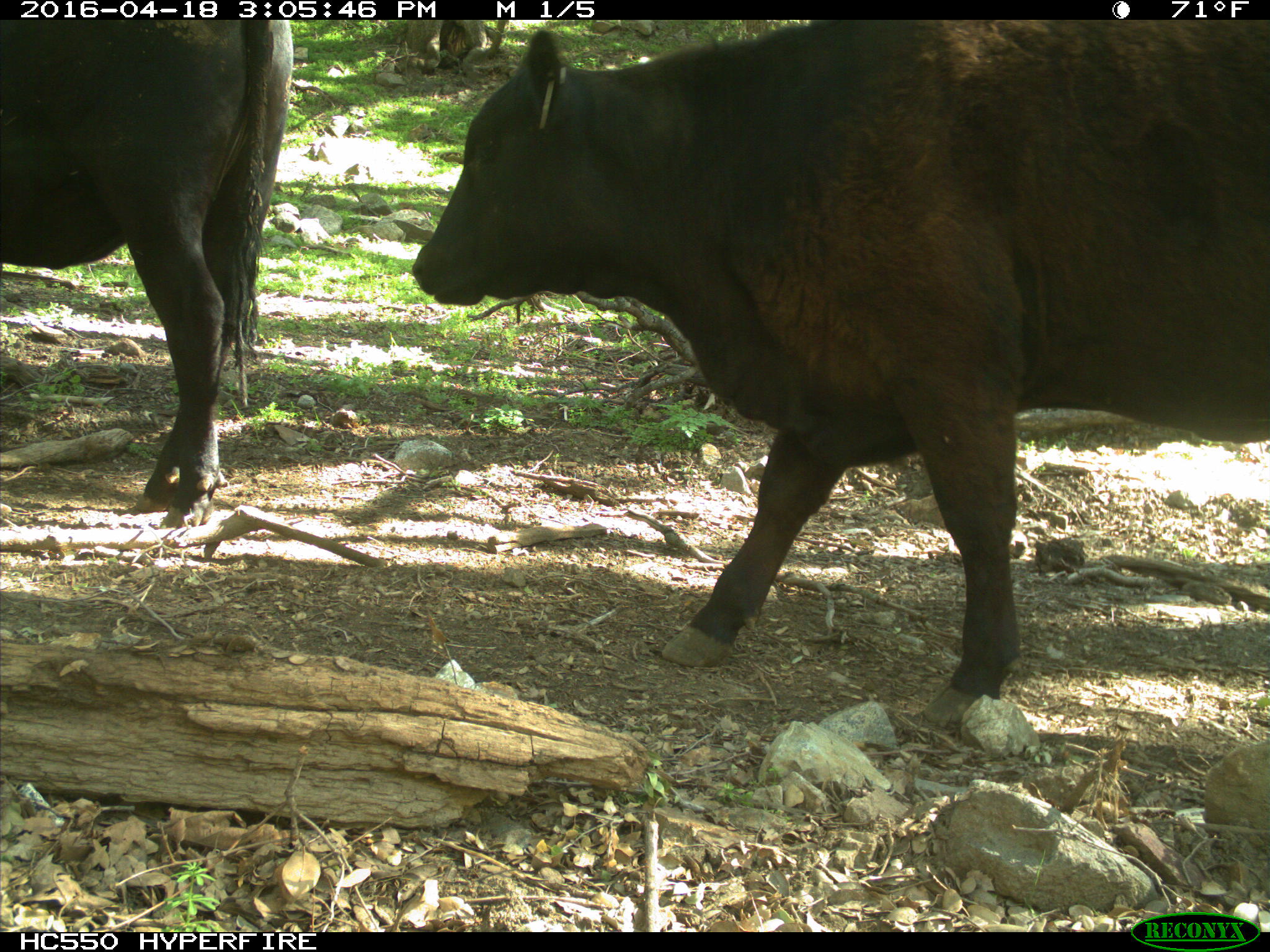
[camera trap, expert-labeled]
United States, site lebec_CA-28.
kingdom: Animalia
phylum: Chordata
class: Mammalia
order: Artiodactyla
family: Bovidae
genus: Bos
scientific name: Bos taurus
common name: domestic cow